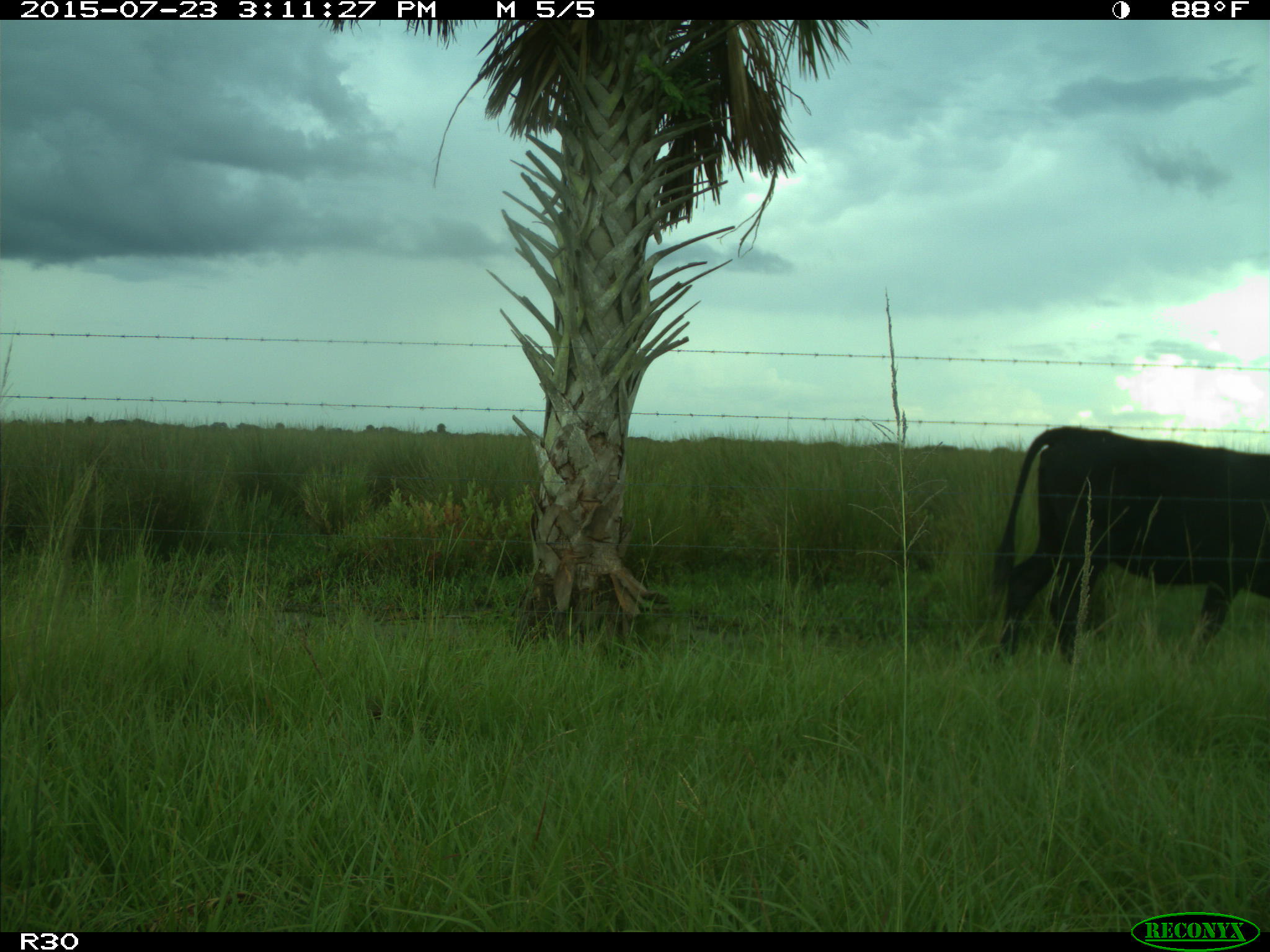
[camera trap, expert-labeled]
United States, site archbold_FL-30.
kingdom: Animalia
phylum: Chordata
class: Mammalia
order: Artiodactyla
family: Bovidae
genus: Bos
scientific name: Bos taurus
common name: domestic cow